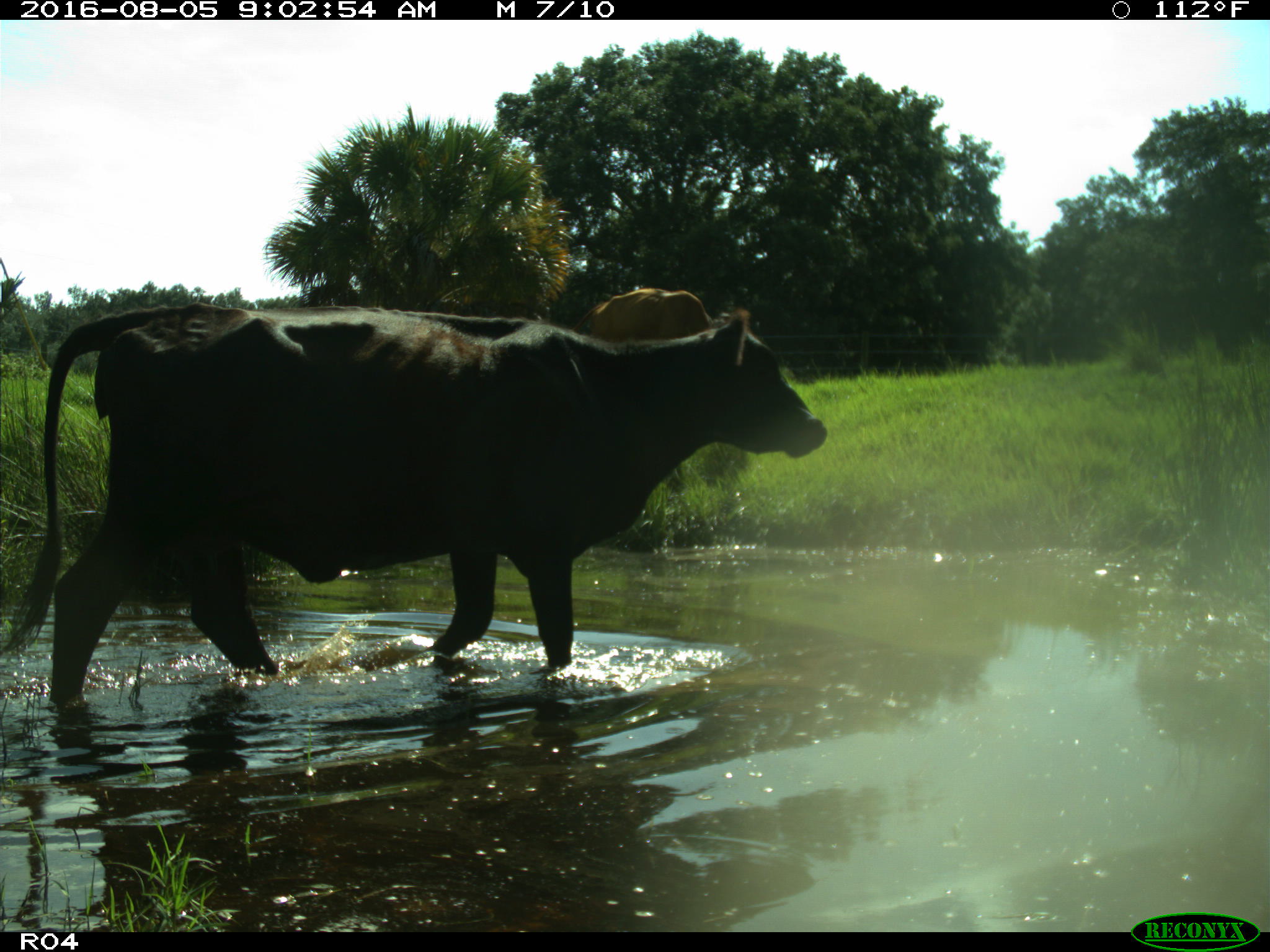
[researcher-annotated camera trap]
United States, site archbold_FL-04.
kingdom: Animalia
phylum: Chordata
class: Mammalia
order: Artiodactyla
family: Bovidae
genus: Bos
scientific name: Bos taurus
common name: domestic cow